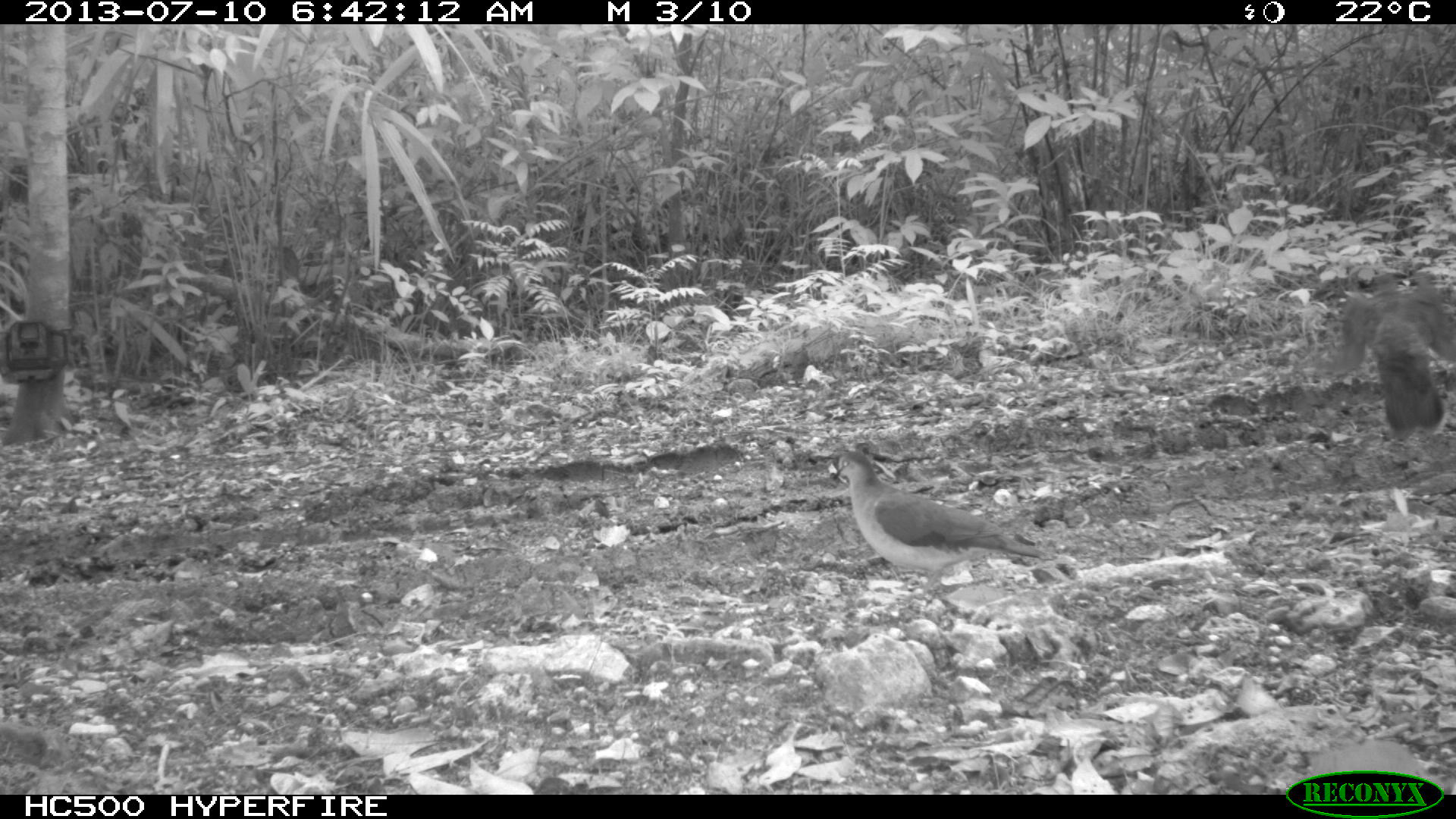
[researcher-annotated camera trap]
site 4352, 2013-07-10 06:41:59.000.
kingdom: Animalia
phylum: Chordata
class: Aves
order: Columbiformes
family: Columbidae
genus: Leptotila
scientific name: Leptotila plumbeiceps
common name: gray-headed dove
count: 2